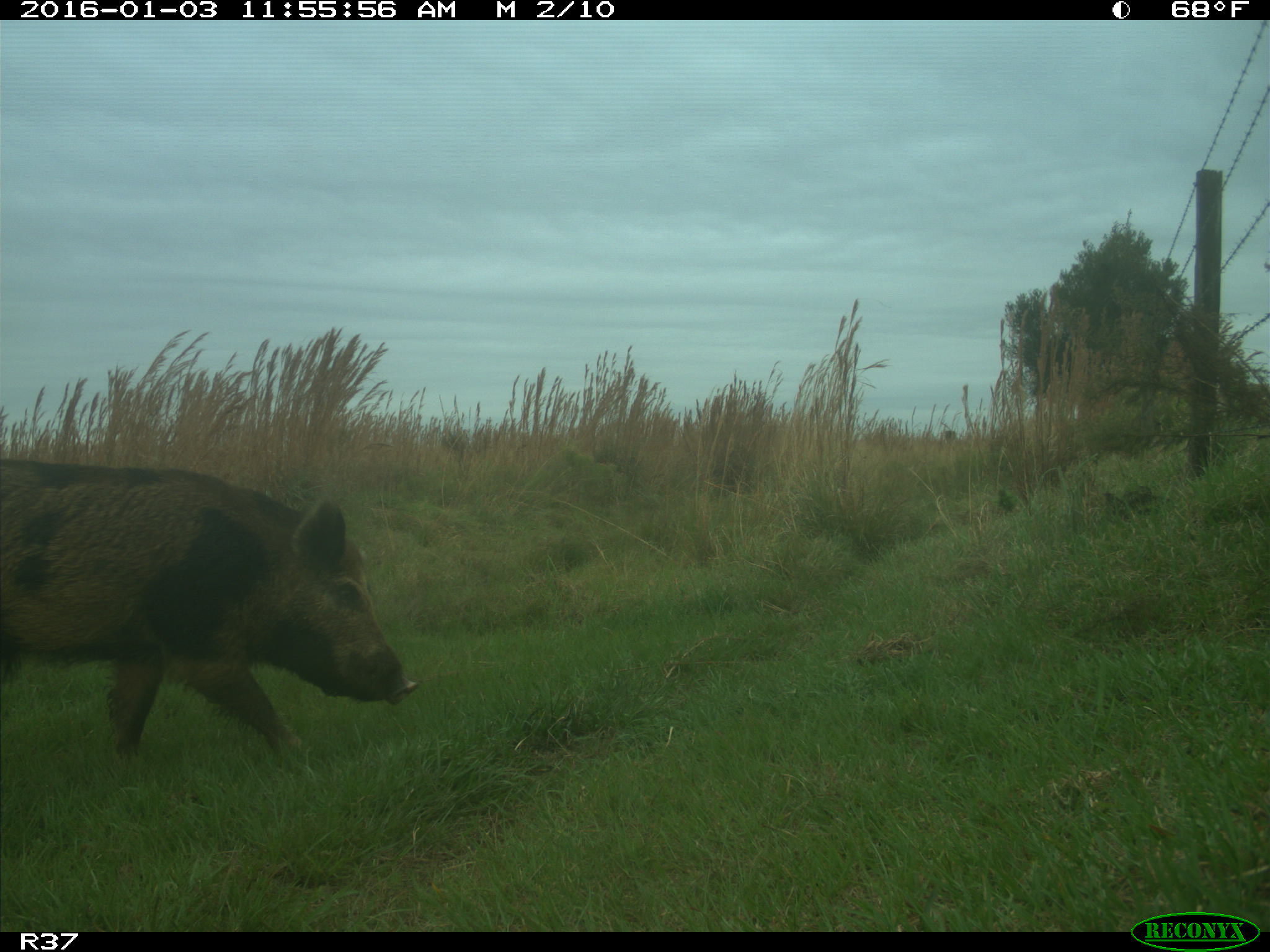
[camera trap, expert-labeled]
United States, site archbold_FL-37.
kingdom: Animalia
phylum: Chordata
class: Mammalia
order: Artiodactyla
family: Suidae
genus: Sus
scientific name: Sus scrofa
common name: wild boar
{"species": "Sus scrofa (wild boar)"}